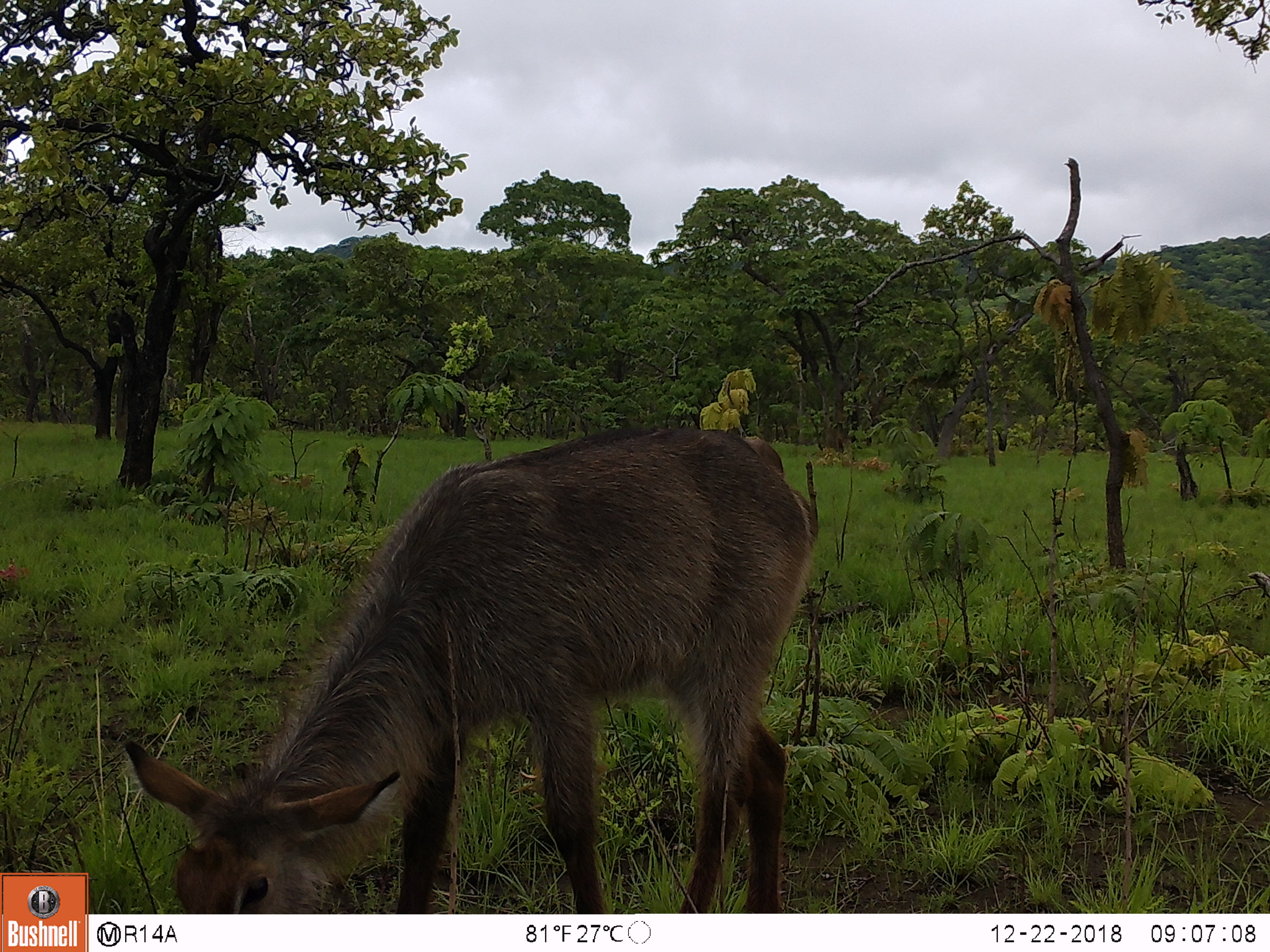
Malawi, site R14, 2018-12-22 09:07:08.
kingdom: Animalia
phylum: Chordata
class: Mammalia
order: Artiodactyla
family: Bovidae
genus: Kobus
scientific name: Kobus ellipsiprymnus ellipsiprymnus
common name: common waterbuck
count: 1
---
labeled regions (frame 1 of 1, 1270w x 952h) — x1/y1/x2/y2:
common waterbuck: 120/421/818/911